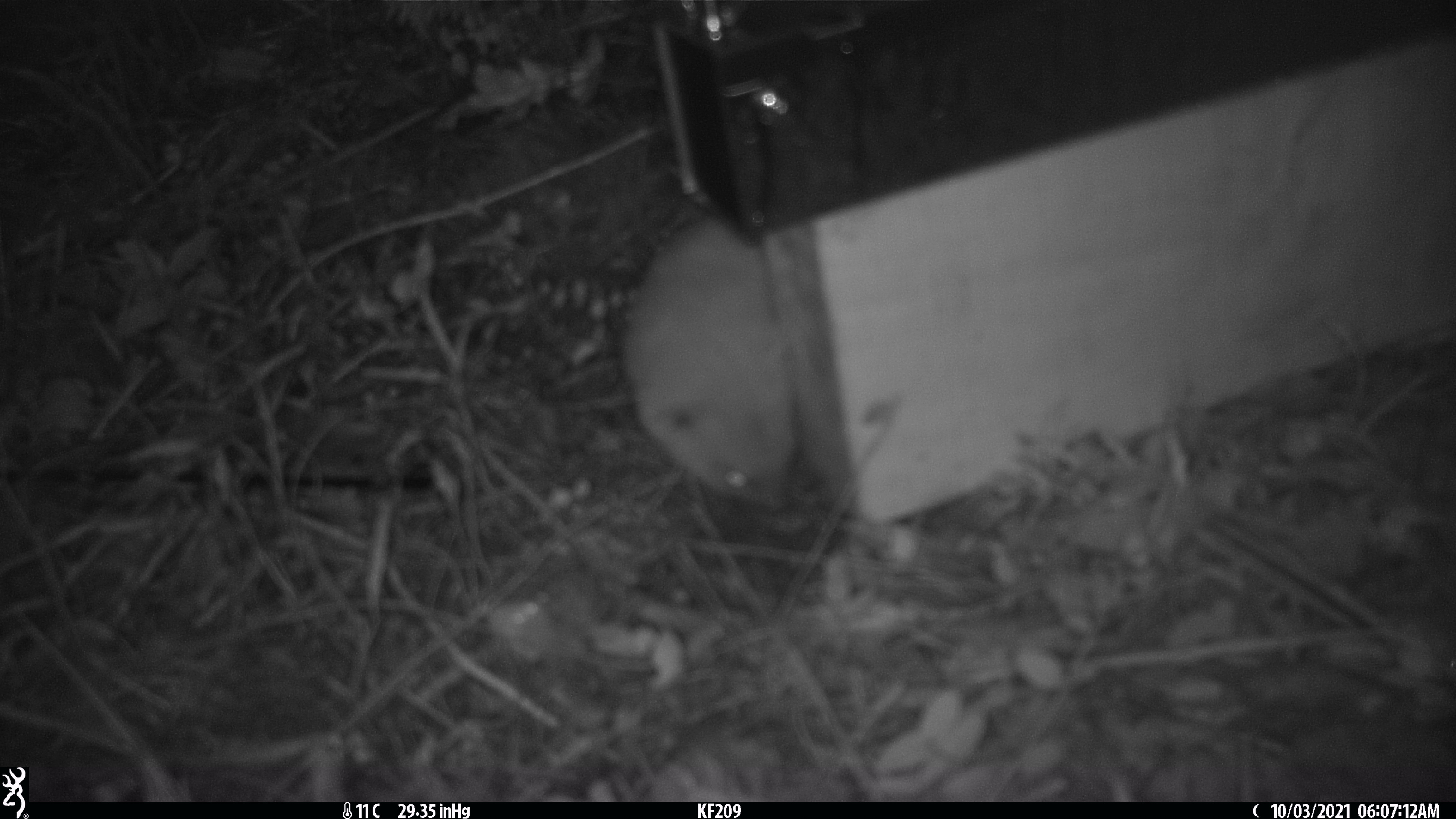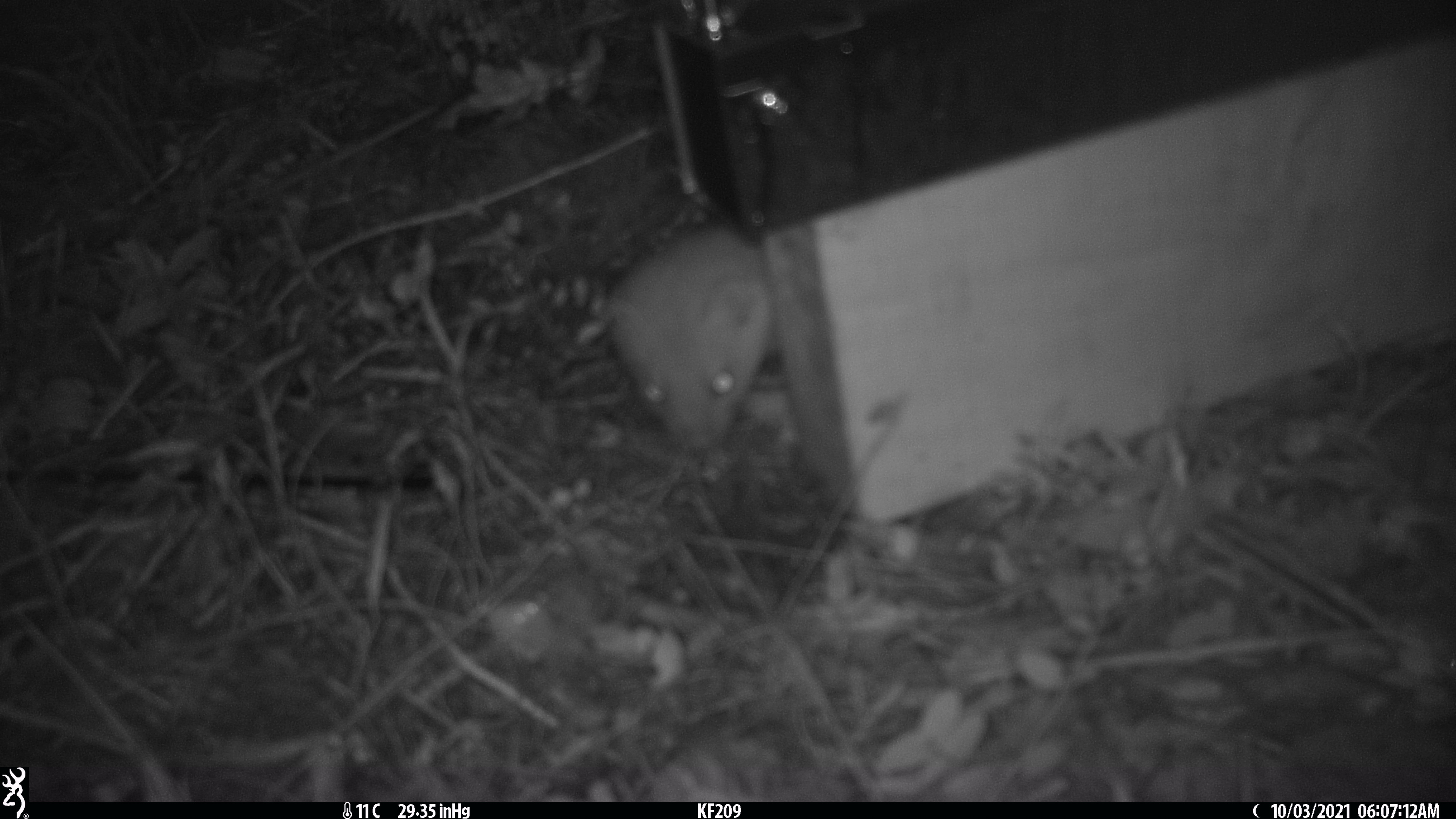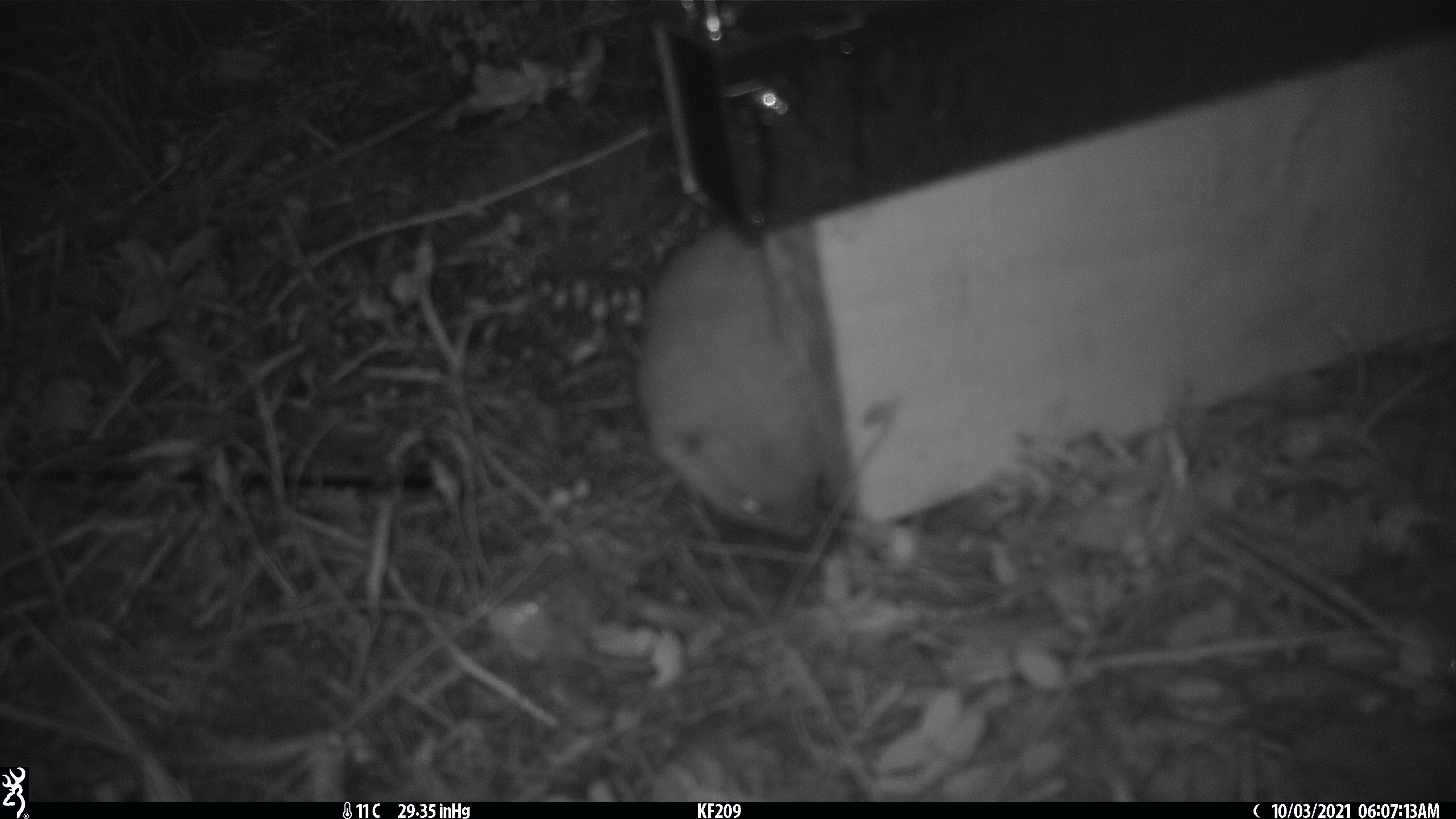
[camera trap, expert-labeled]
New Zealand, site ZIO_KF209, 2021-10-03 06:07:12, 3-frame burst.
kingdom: Animalia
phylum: Chordata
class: Mammalia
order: Carnivora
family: Mustelidae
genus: Mustela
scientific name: Mustela erminea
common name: stoat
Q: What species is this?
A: Stoat (Mustela erminea).